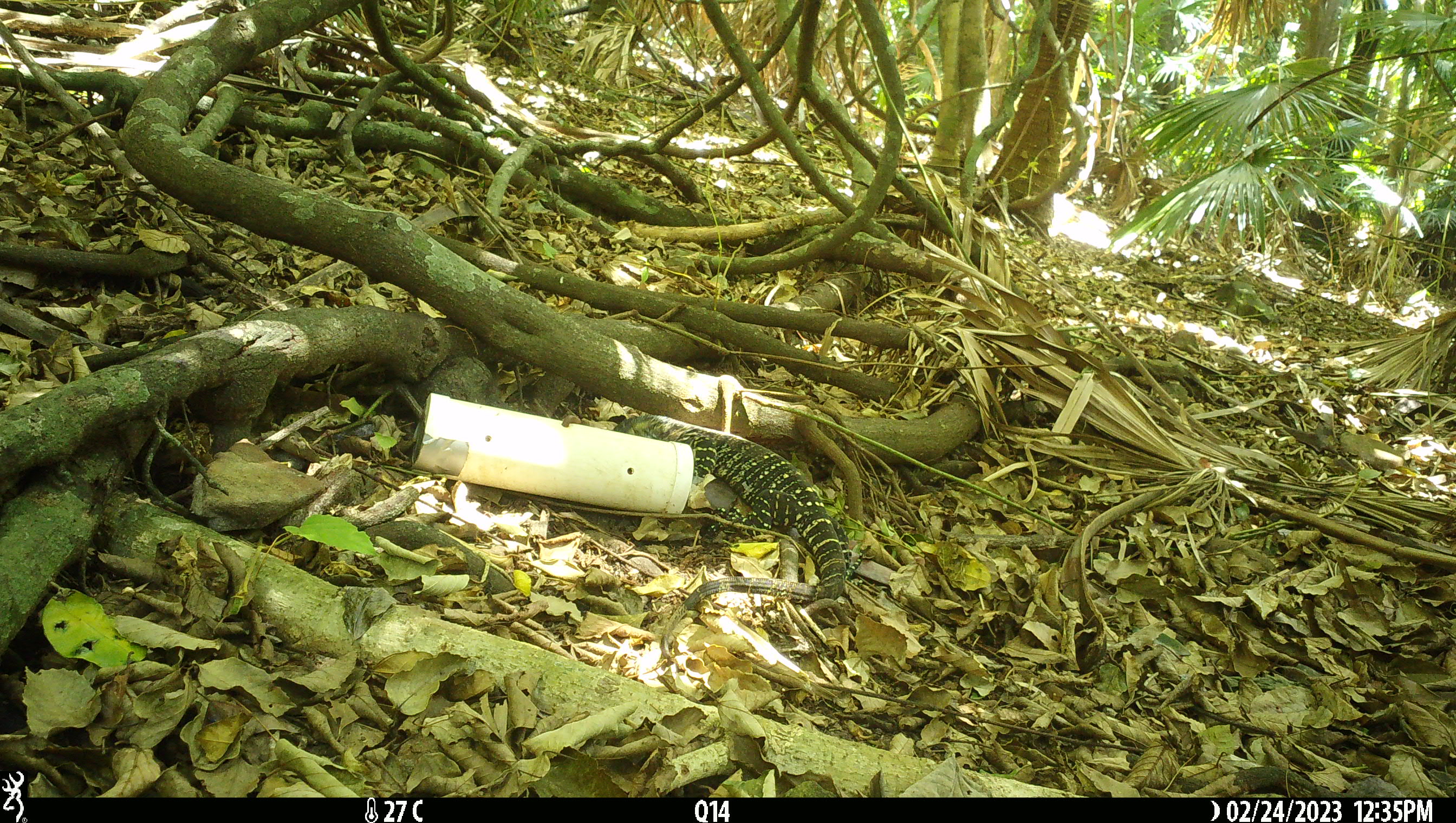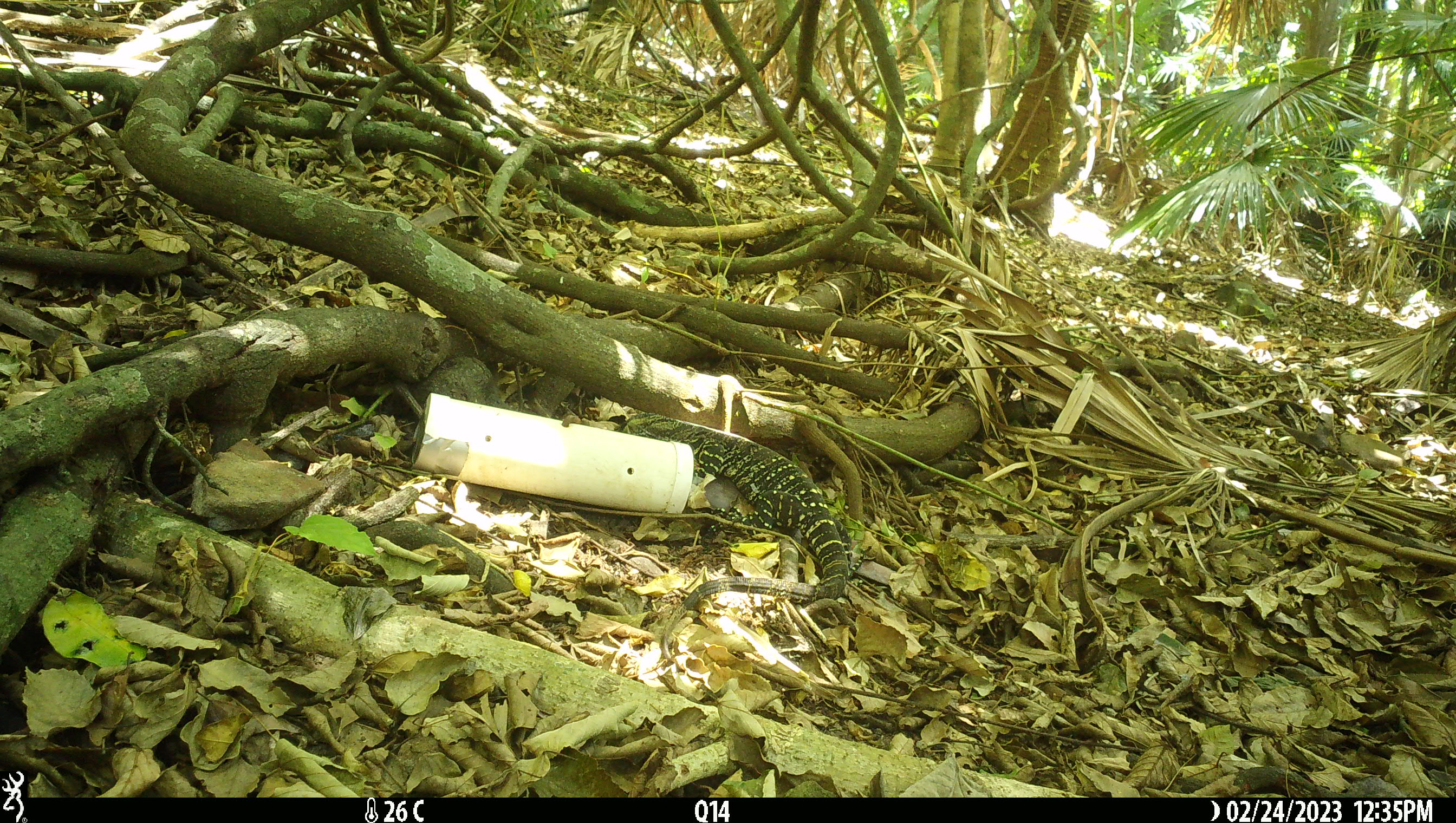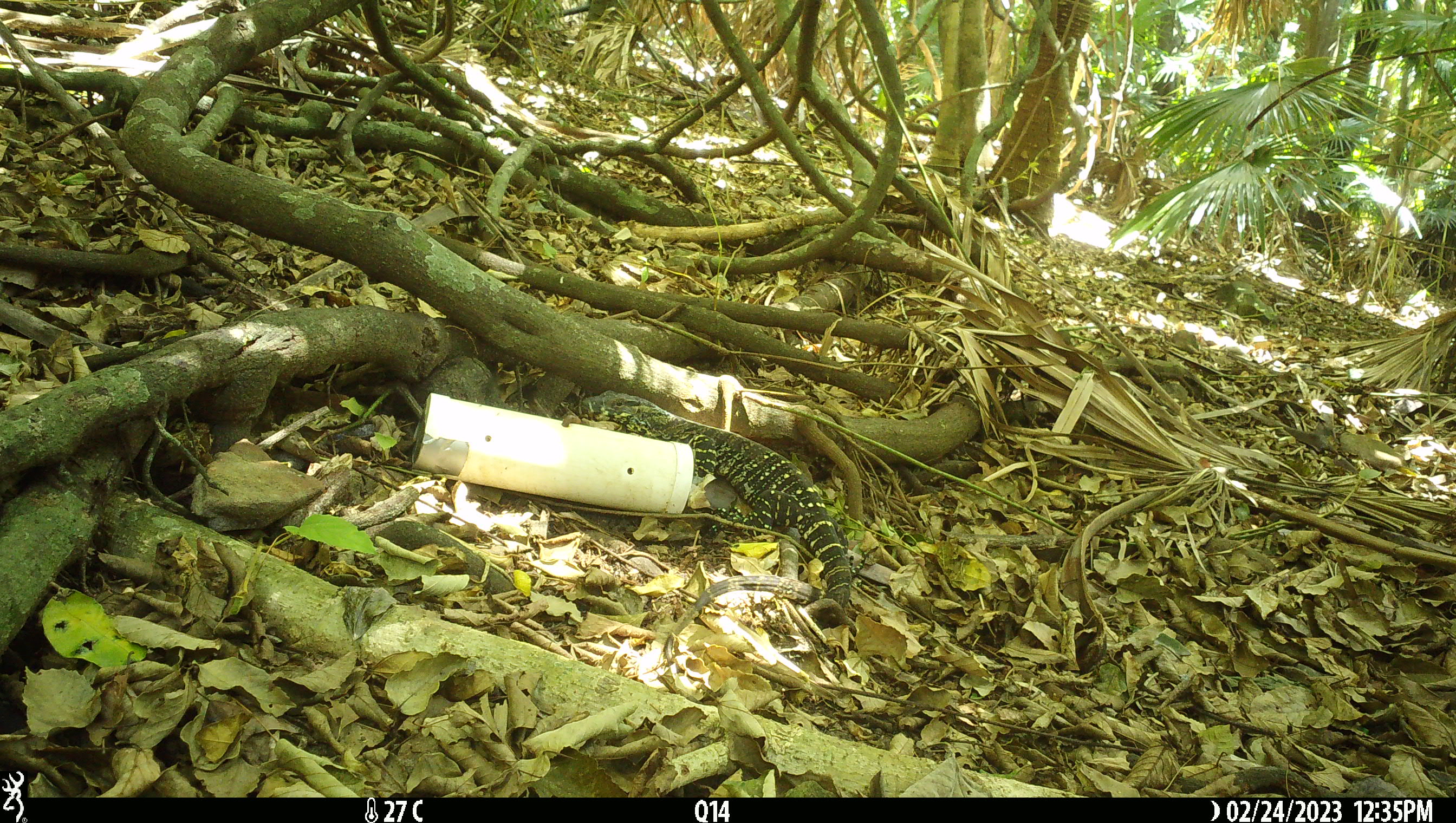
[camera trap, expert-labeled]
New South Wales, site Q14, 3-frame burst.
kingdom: Animalia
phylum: Chordata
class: Reptilia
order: Squamata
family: Varanidae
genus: Varanus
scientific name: Varanus varius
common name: lace monitor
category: goanna